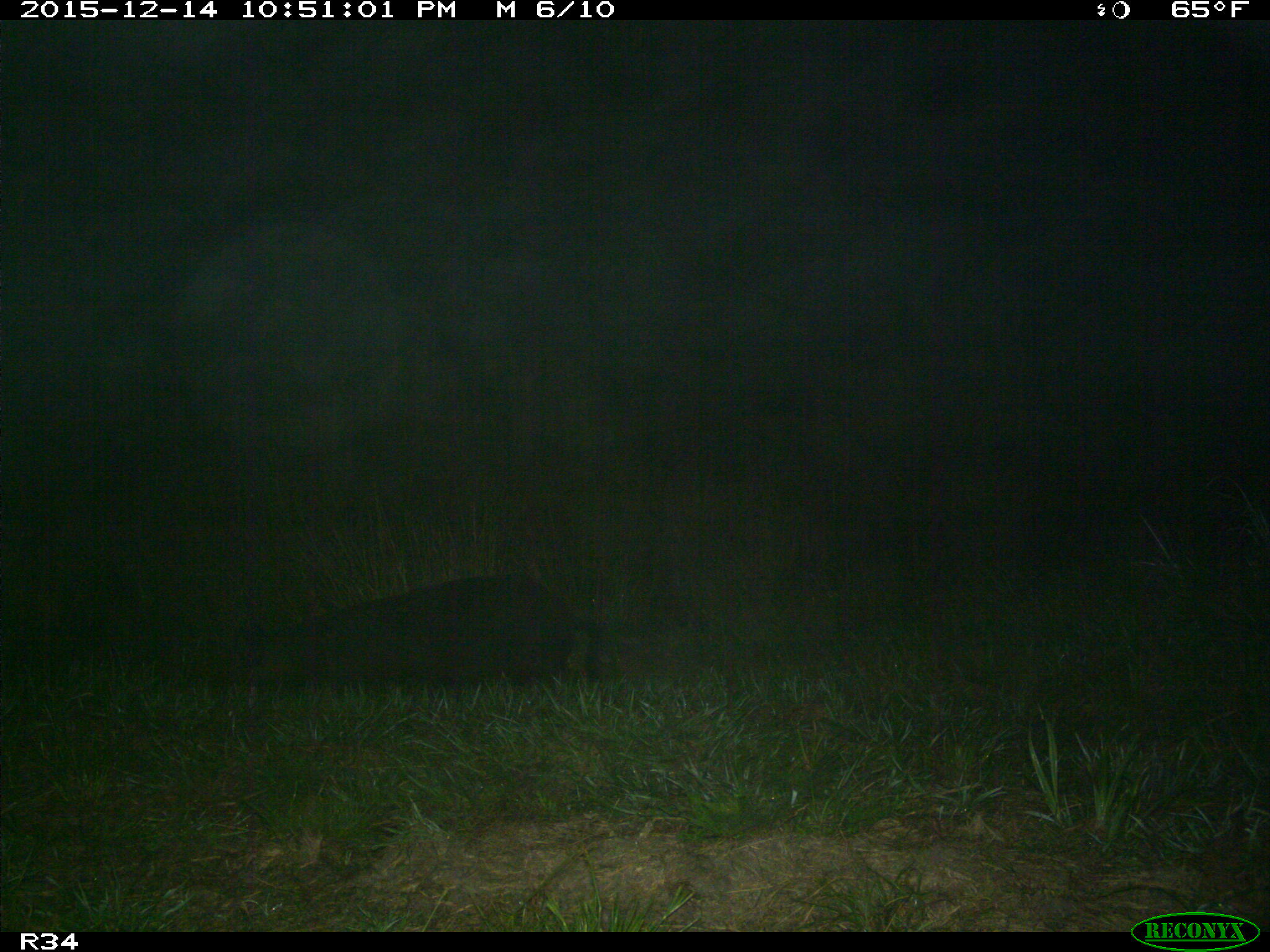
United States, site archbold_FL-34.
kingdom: Animalia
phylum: Chordata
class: Mammalia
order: Artiodactyla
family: Suidae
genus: Sus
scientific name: Sus scrofa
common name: wild boar